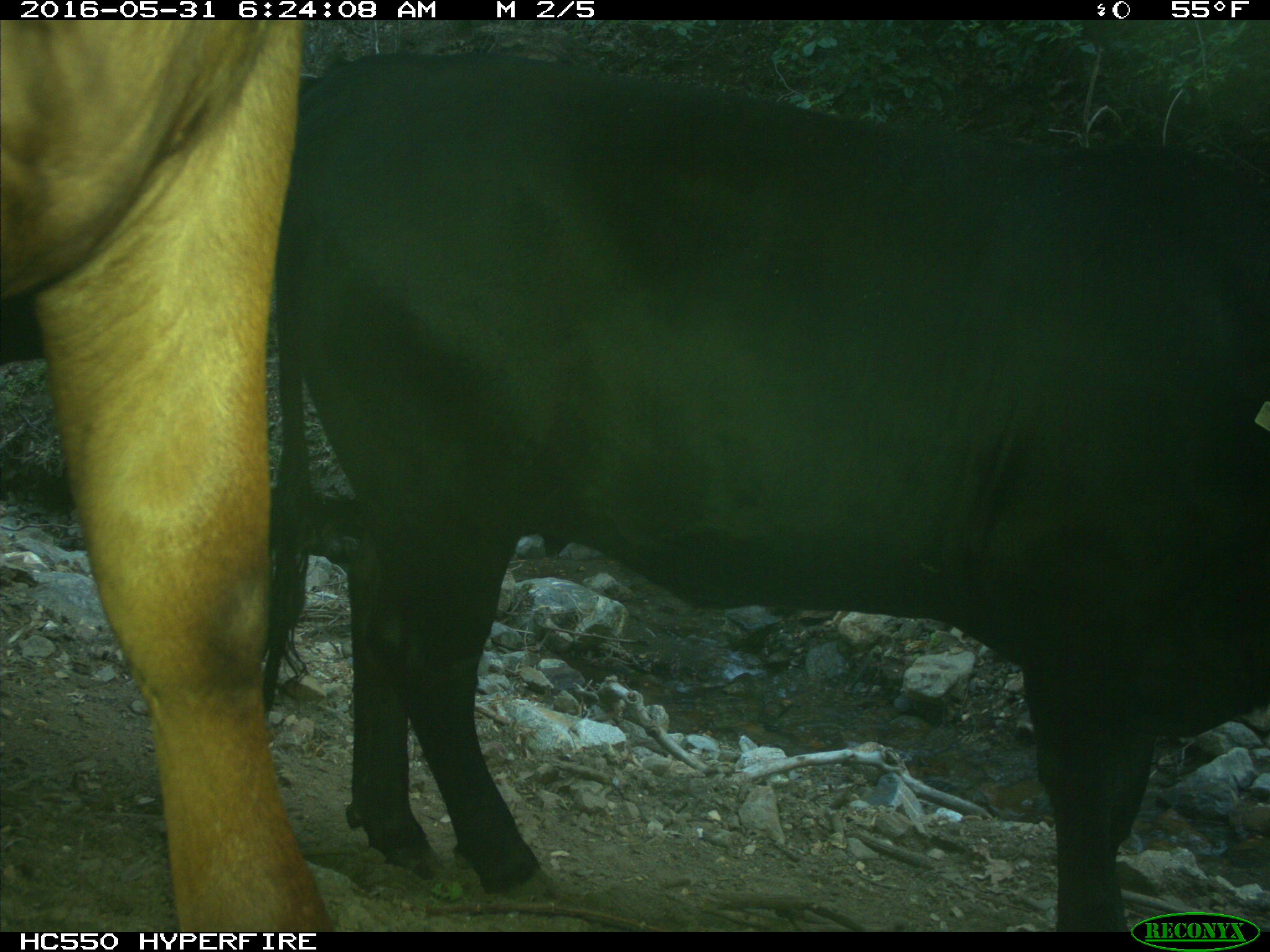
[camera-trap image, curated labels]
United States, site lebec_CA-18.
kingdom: Animalia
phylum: Chordata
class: Mammalia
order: Artiodactyla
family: Bovidae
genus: Bos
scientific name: Bos taurus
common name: domestic cow